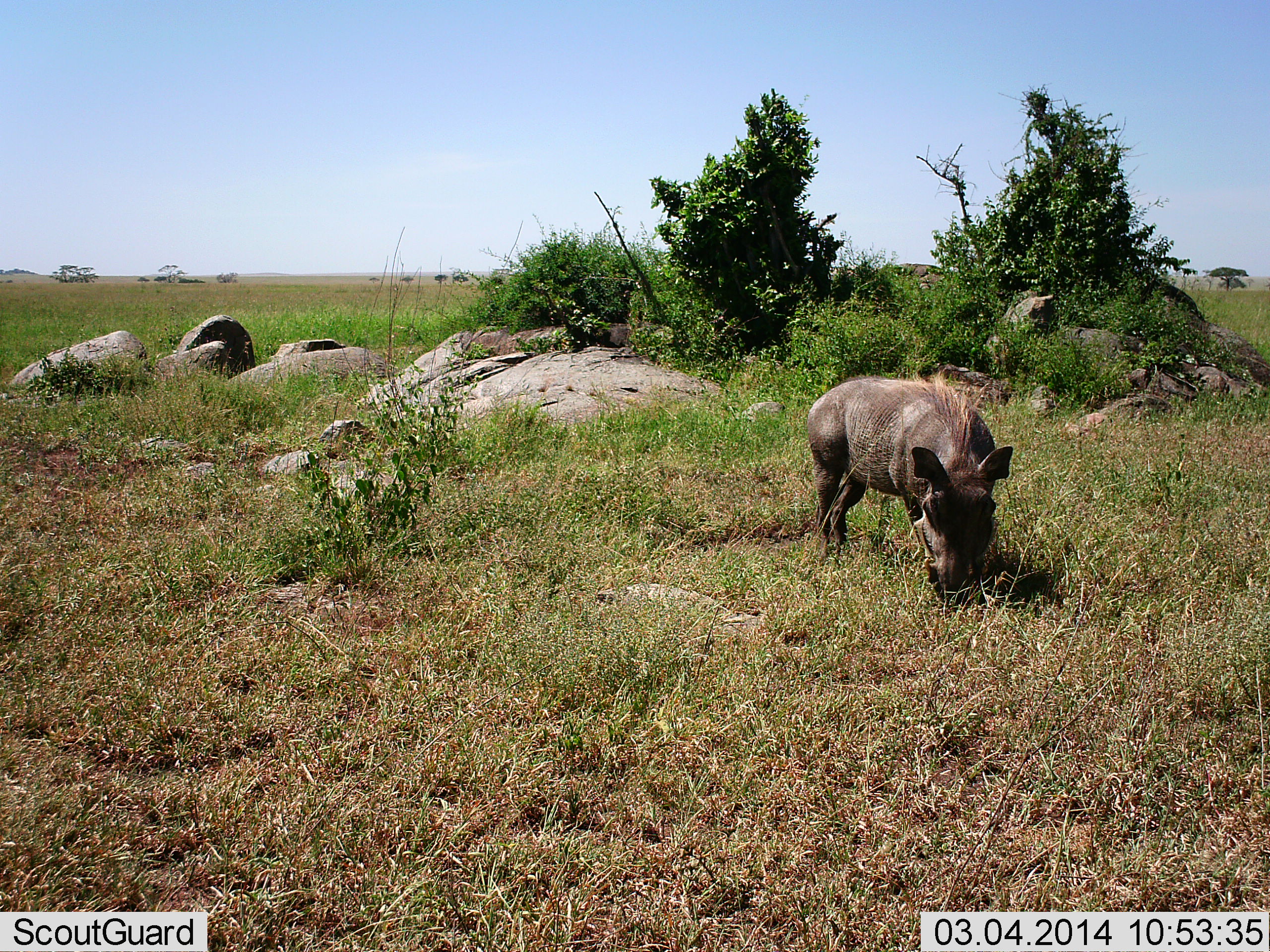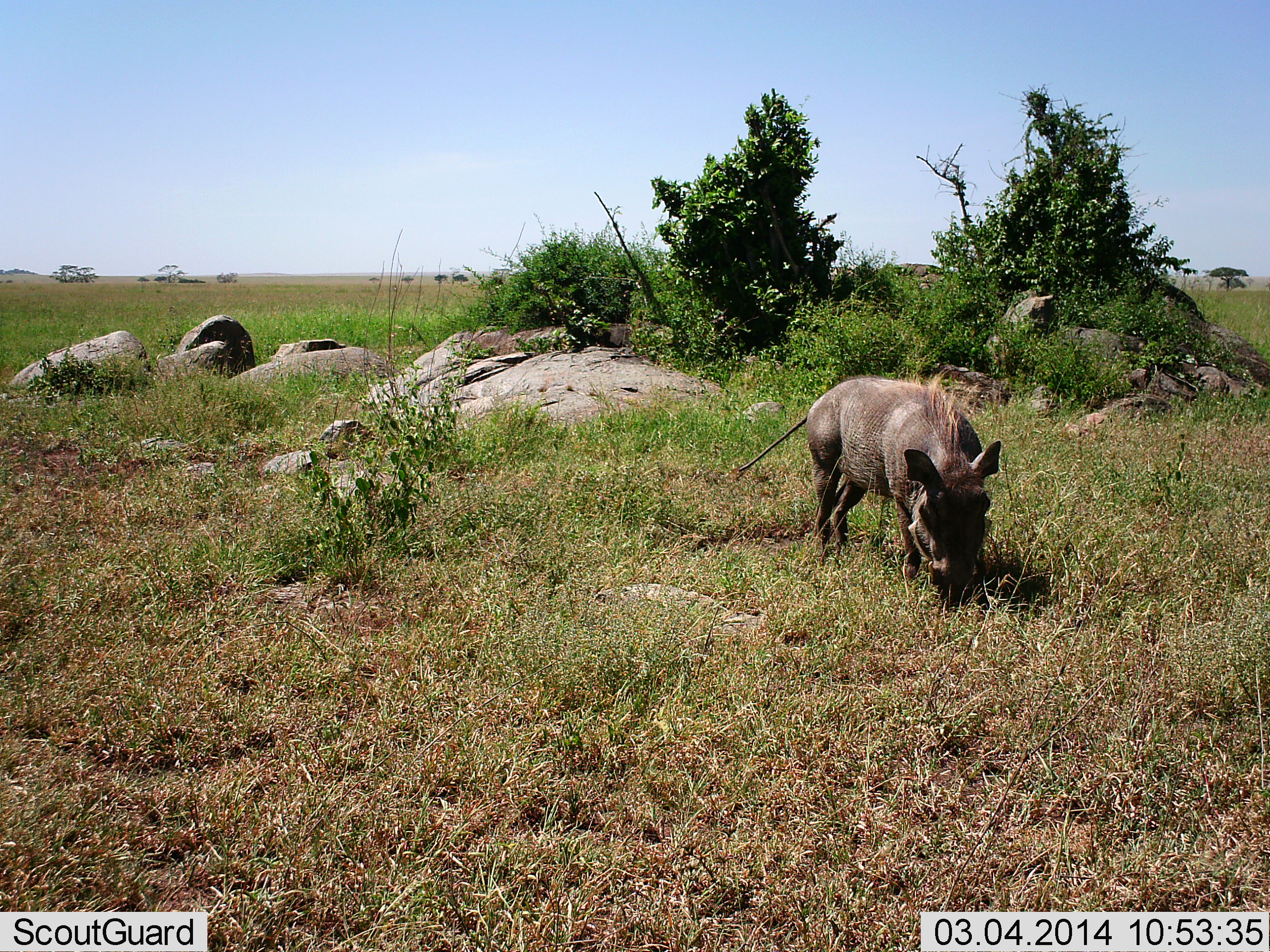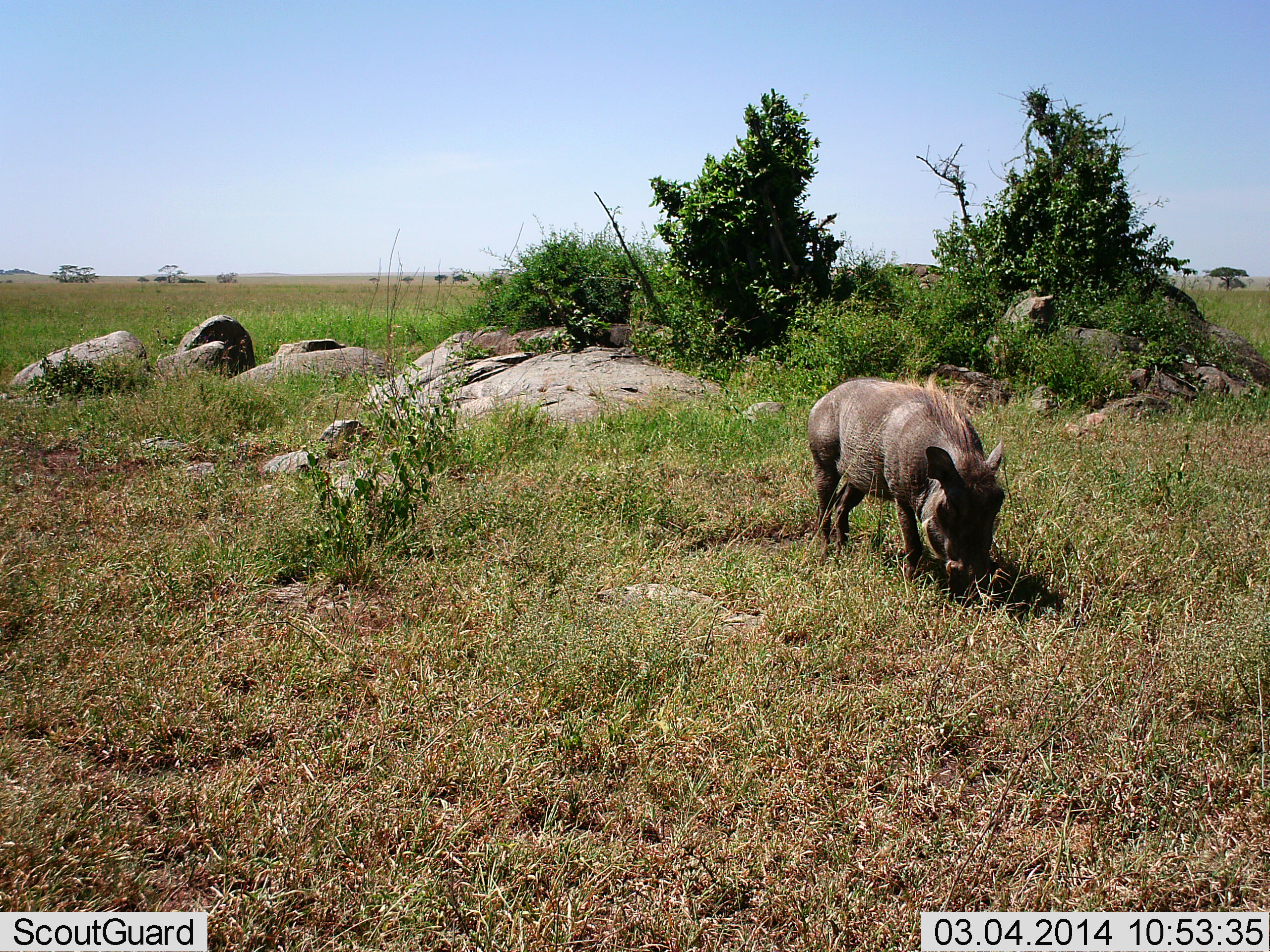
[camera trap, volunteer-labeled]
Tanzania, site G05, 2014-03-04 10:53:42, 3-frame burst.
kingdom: Animalia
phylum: Chordata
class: Mammalia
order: Artiodactyla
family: Suidae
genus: Phacochoerus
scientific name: Phacochoerus africanus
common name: warthog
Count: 1.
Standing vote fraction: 26%.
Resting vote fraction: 2%.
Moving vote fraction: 3%.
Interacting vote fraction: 0%.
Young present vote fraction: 0%.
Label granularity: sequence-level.